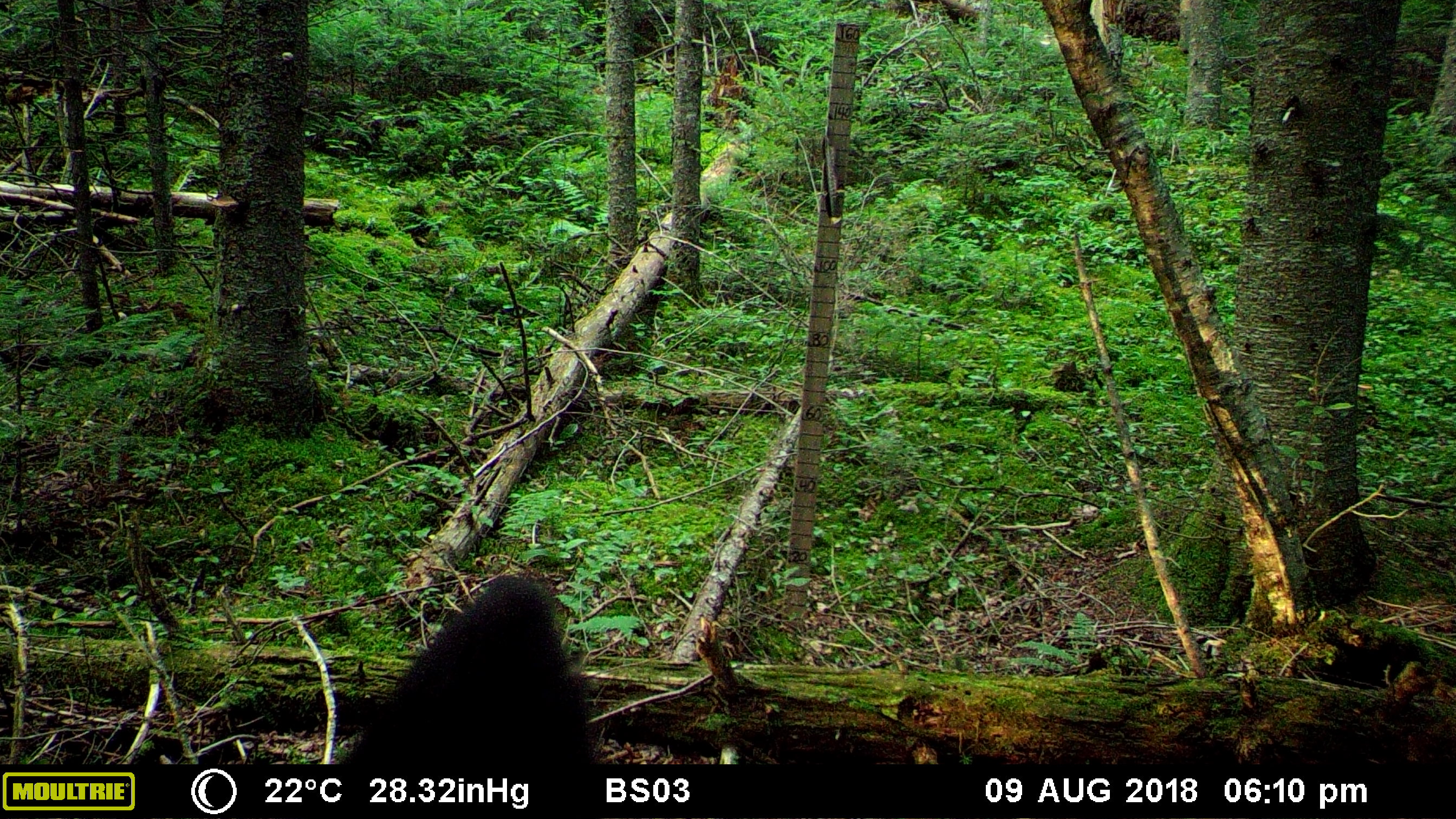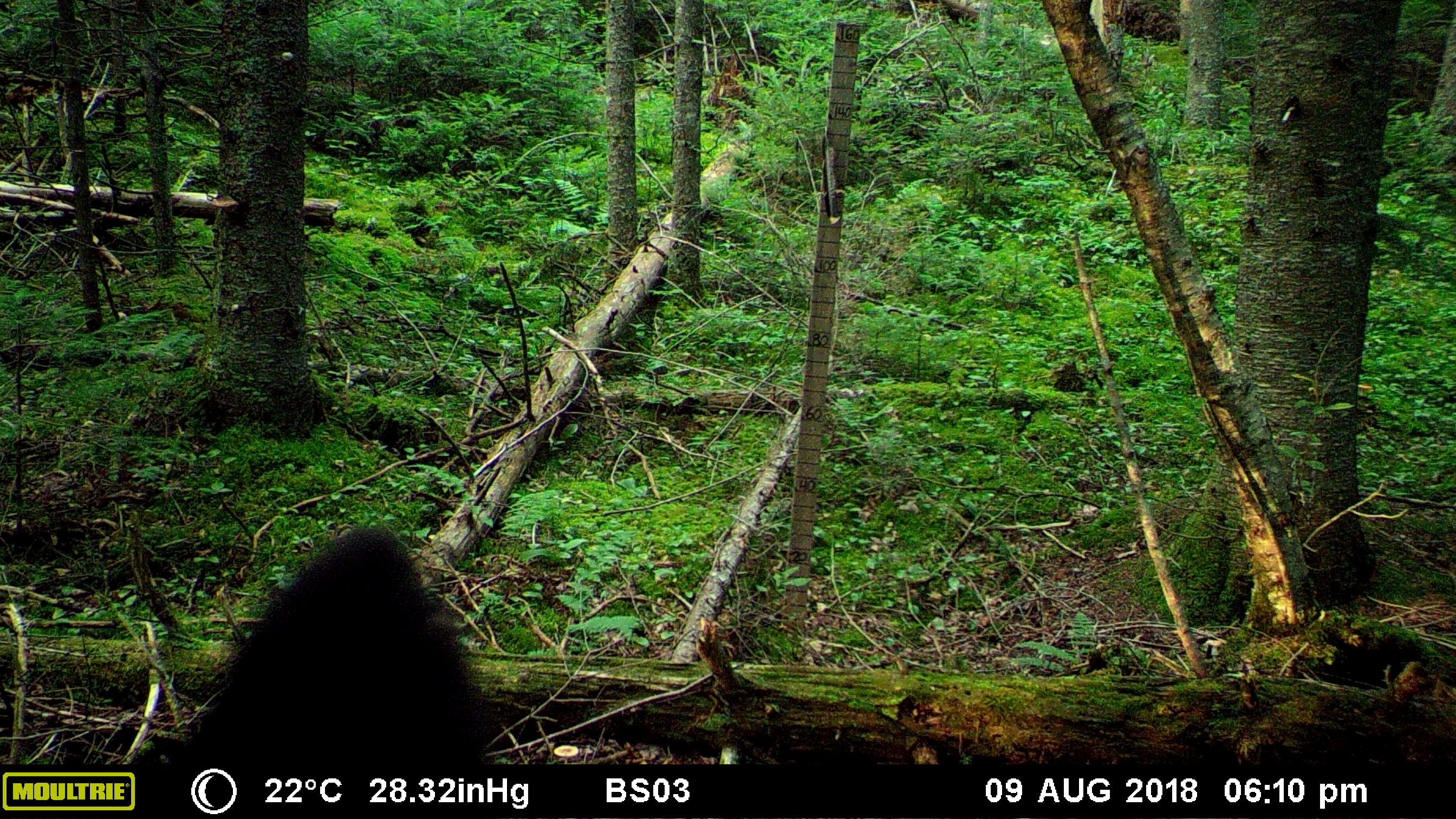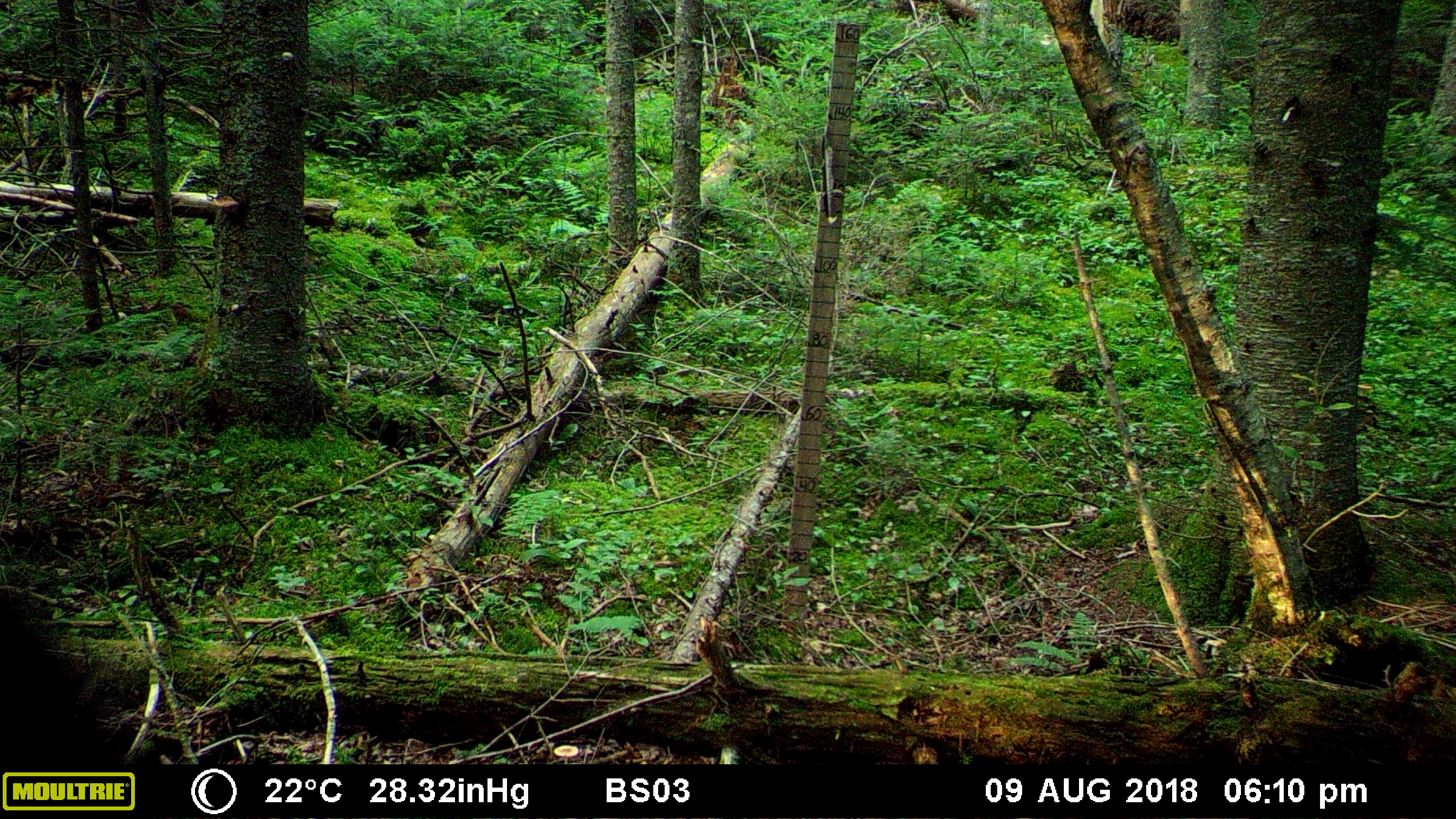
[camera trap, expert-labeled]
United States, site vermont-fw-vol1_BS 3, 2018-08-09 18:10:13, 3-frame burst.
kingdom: Animalia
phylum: Chordata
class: Mammalia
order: Carnivora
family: Ursidae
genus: Ursus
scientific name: Ursus americanus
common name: black bear